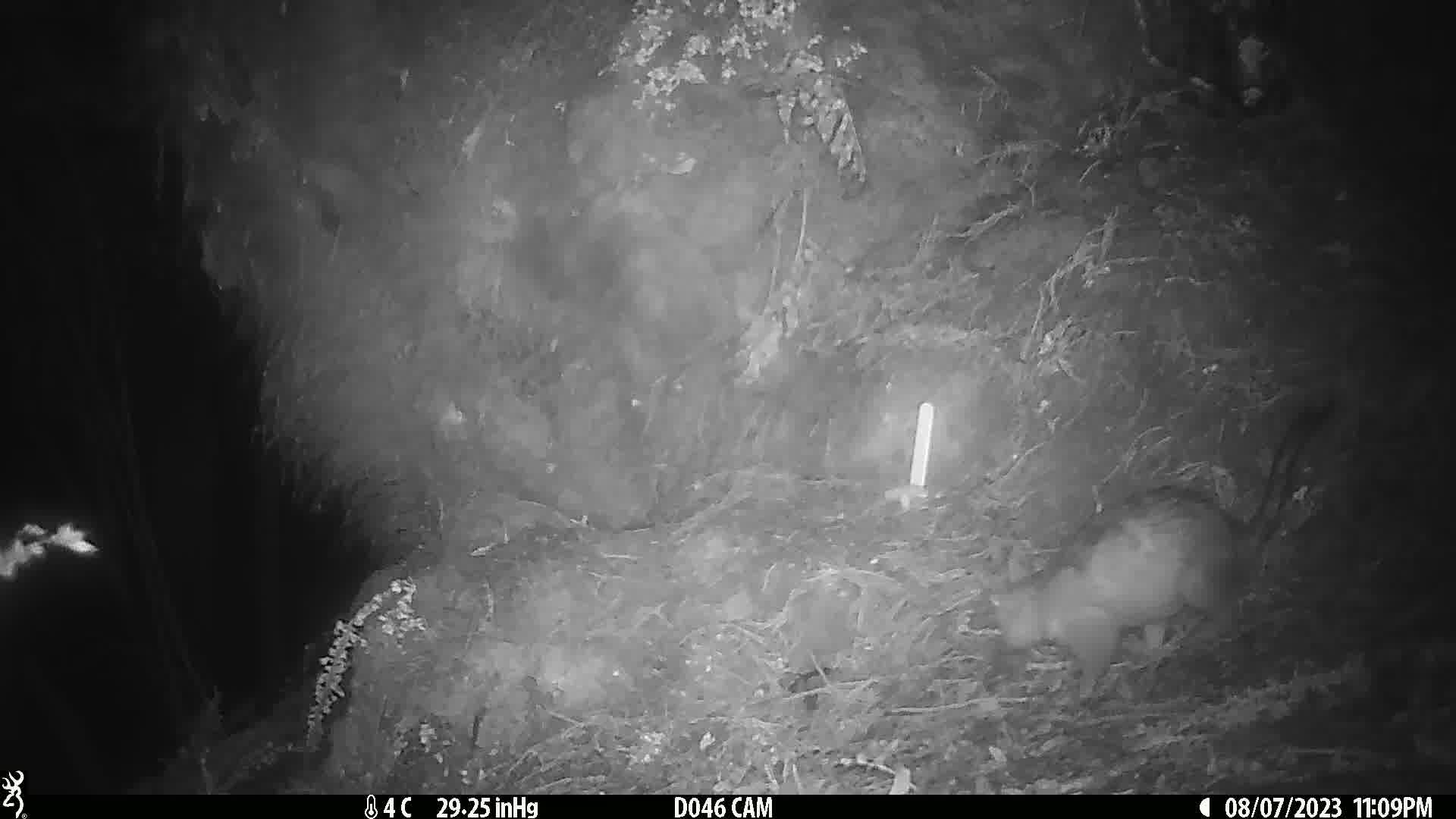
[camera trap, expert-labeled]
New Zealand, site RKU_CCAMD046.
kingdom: Animalia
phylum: Chordata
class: Mammalia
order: Diprotodontia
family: Phalangeridae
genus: Trichosurus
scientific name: Trichosurus vulpecula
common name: common brushtail possum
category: possum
Possum (common brushtail possum) (Trichosurus vulpecula).